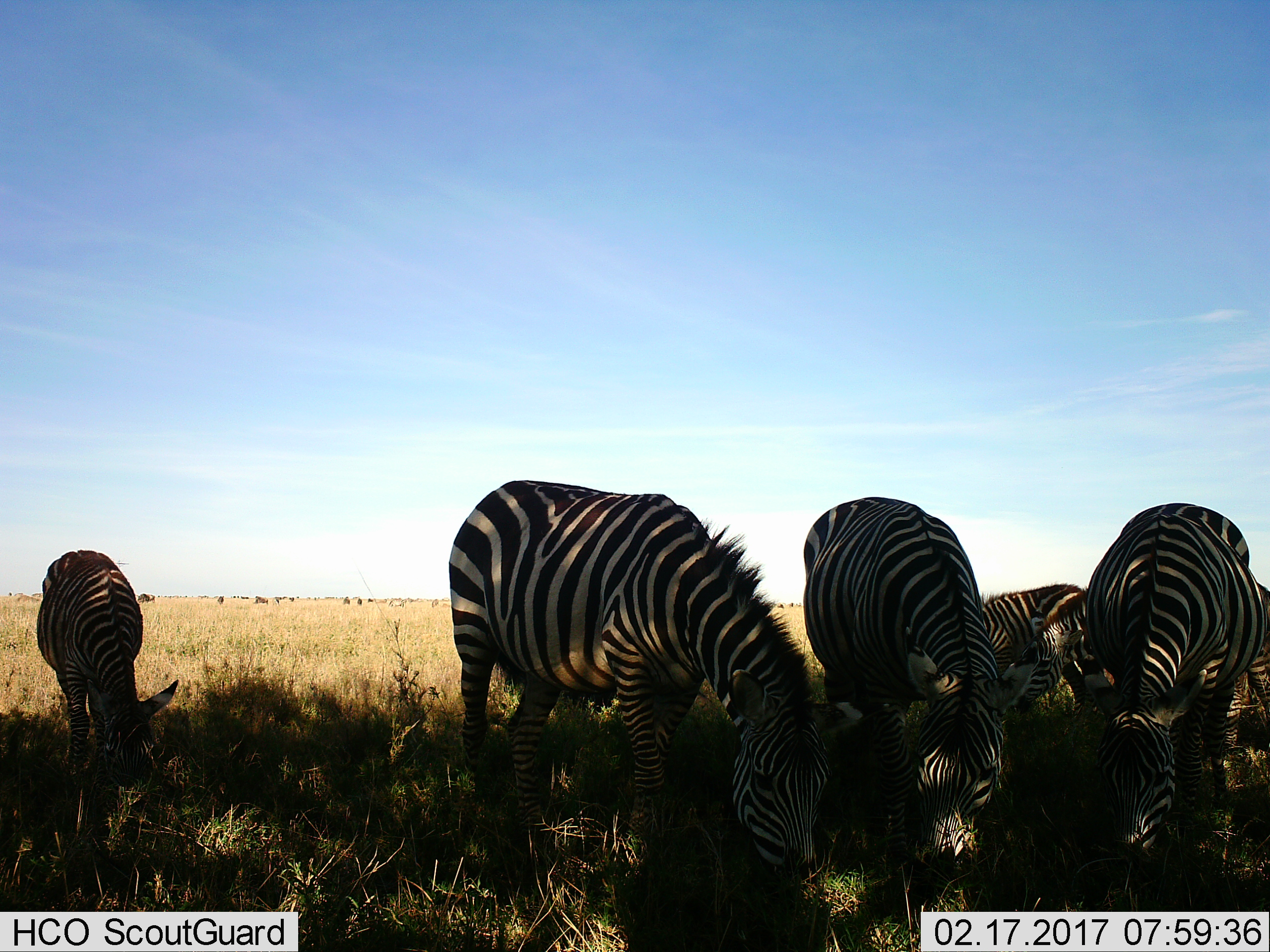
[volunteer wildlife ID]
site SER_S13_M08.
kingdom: Animalia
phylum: Chordata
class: Mammalia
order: Perissodactyla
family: Equidae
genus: Equus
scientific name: Equus quagga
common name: plains zebra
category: zebraplains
Zebraplains (plains zebra) (Equus quagga), count 6. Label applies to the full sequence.